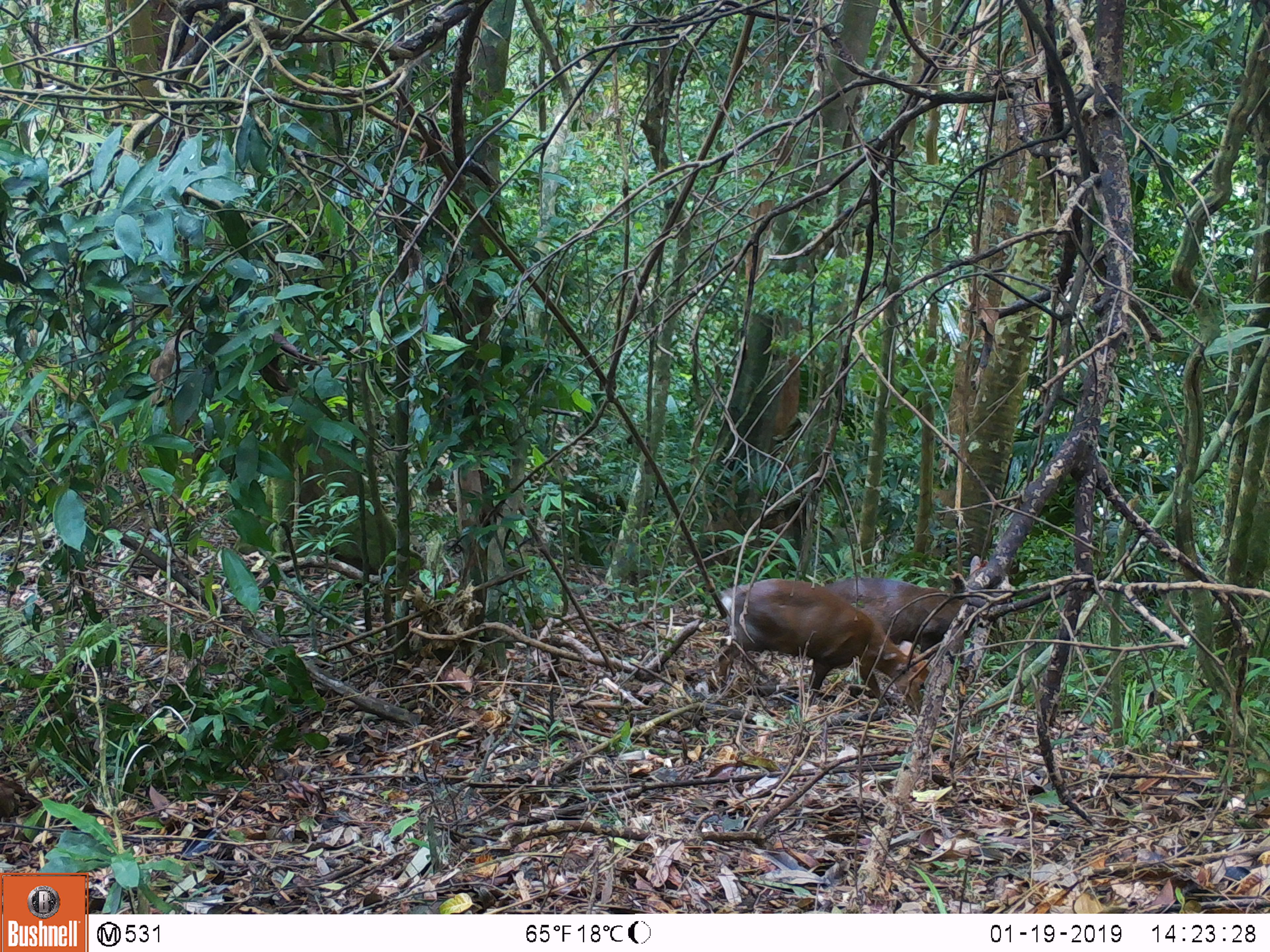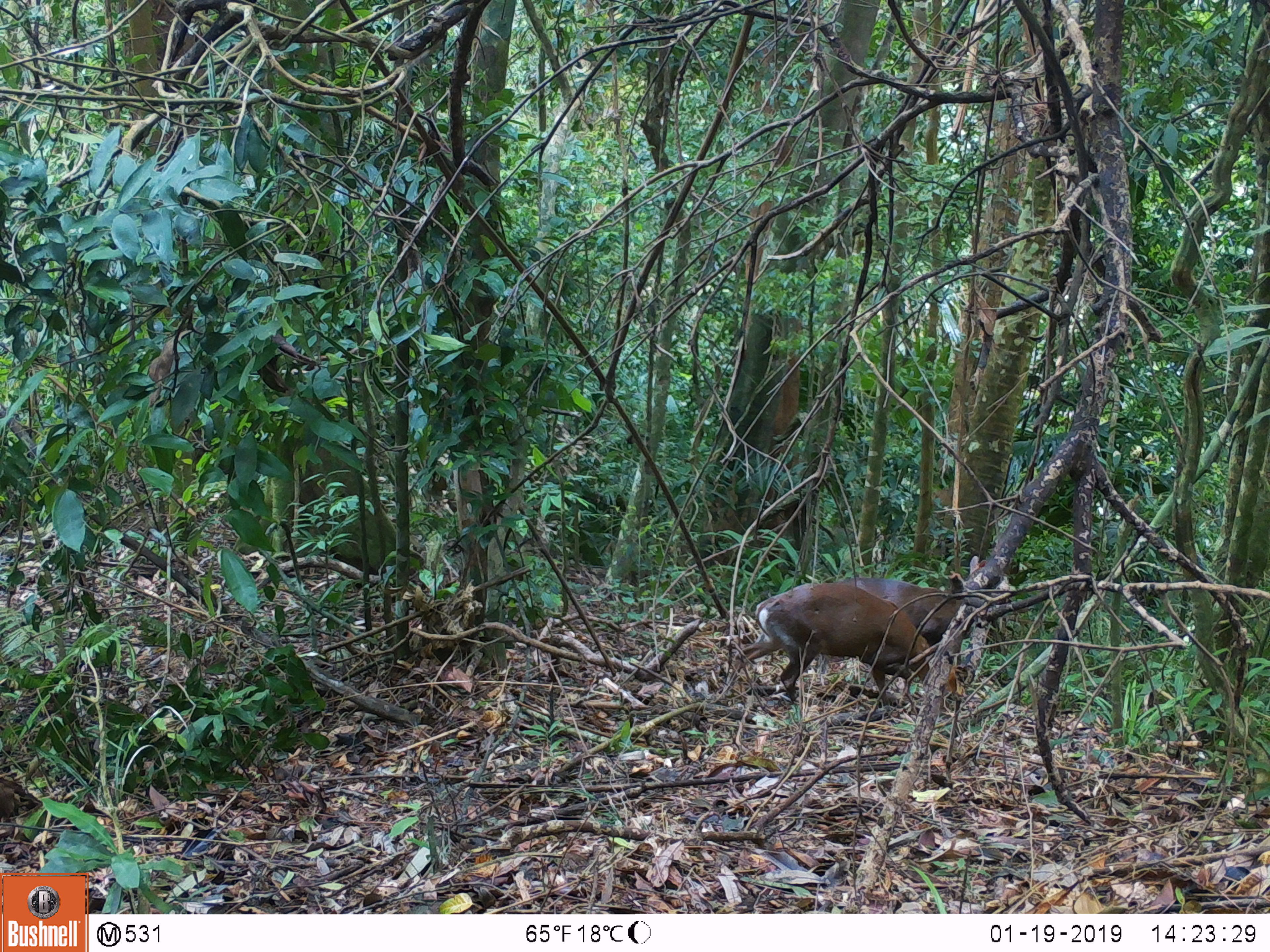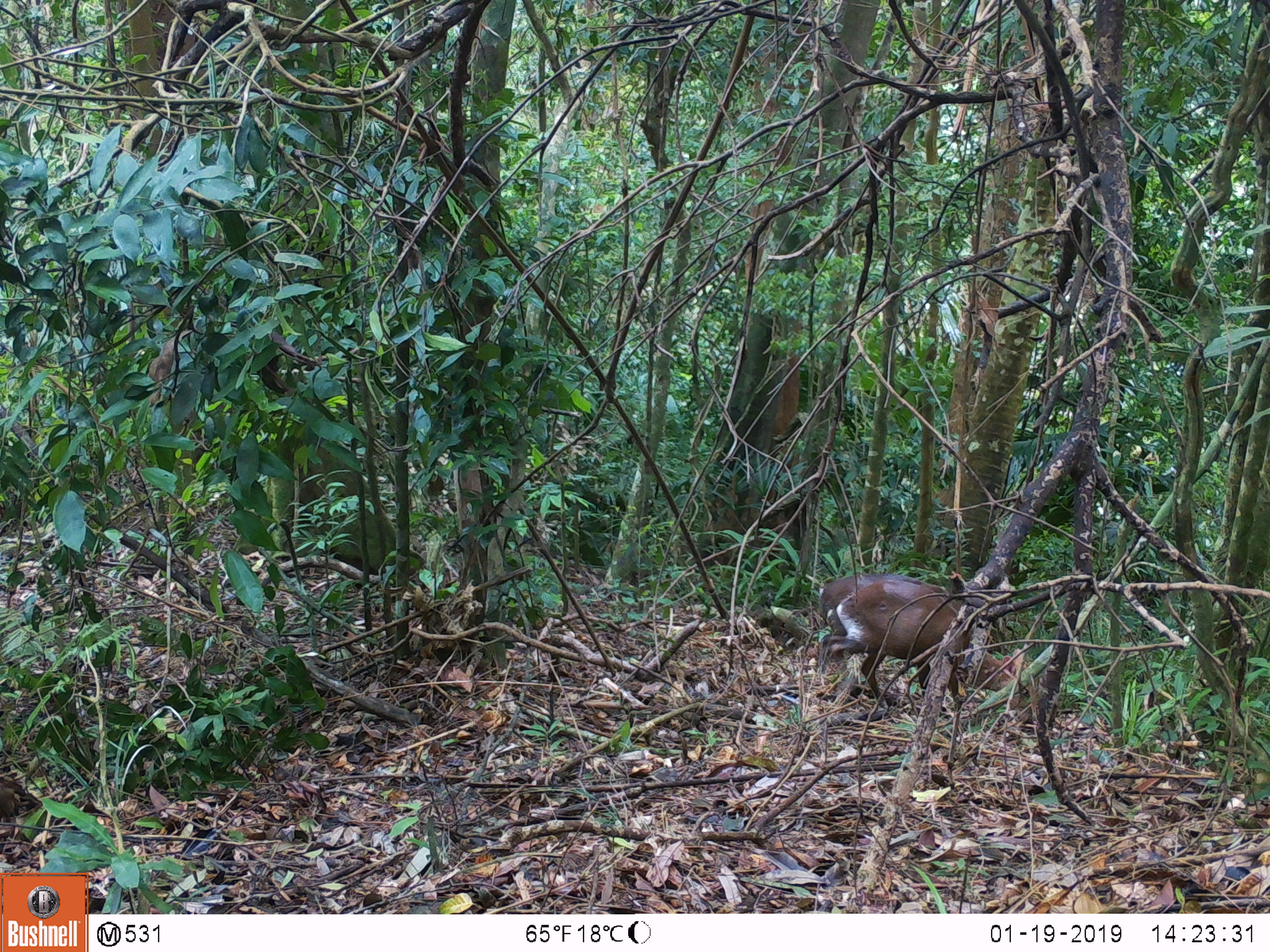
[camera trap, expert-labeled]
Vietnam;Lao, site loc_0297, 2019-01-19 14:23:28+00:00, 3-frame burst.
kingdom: Animalia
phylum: Chordata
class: Mammalia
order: Artiodactyla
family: Cervidae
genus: Muntiacus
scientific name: Muntiacus rooseveltorum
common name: roosevelt's muntjac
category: roosevelts muntjac group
Roosevelts muntjac group (roosevelt's muntjac) (Muntiacus rooseveltorum). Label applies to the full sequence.